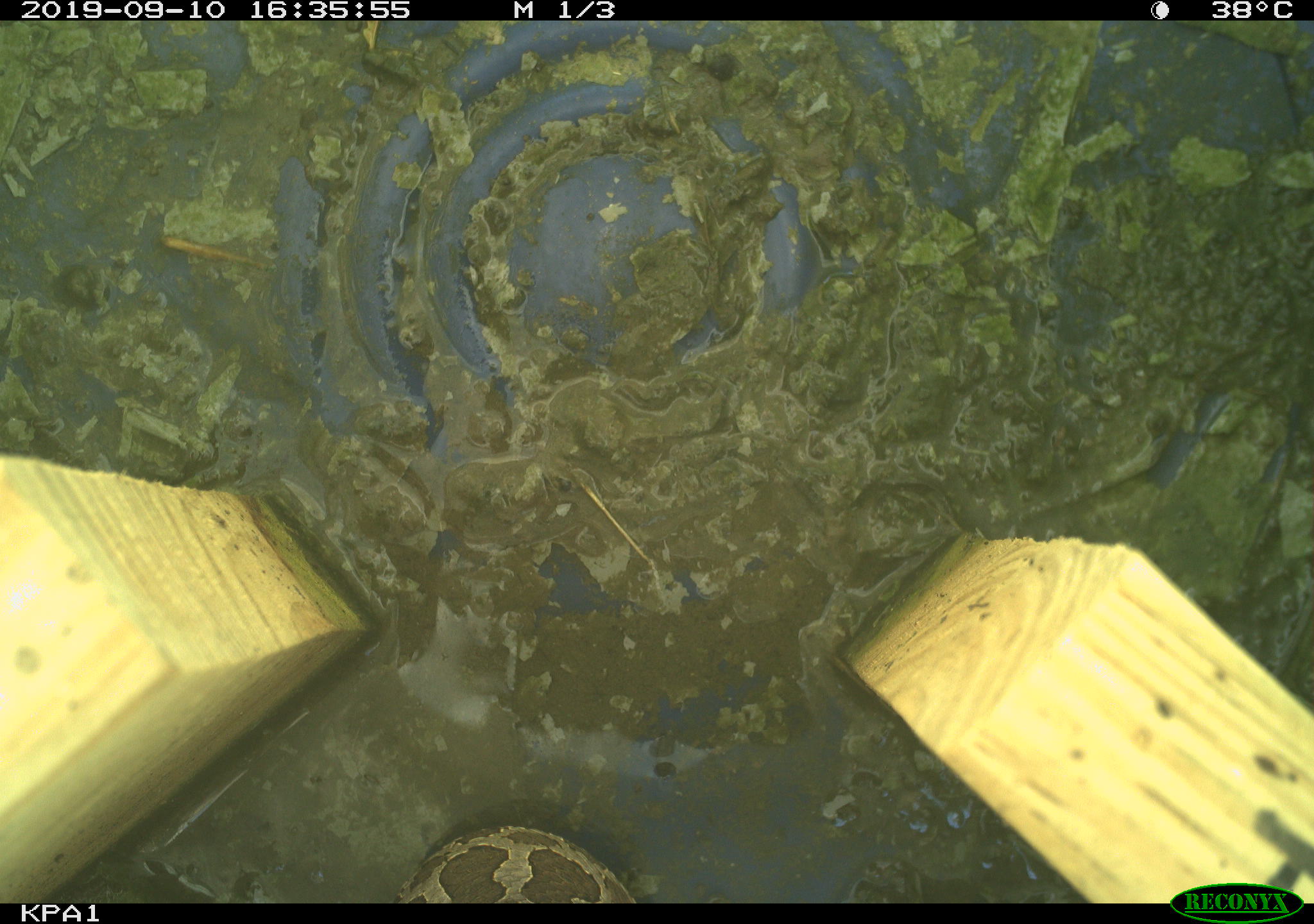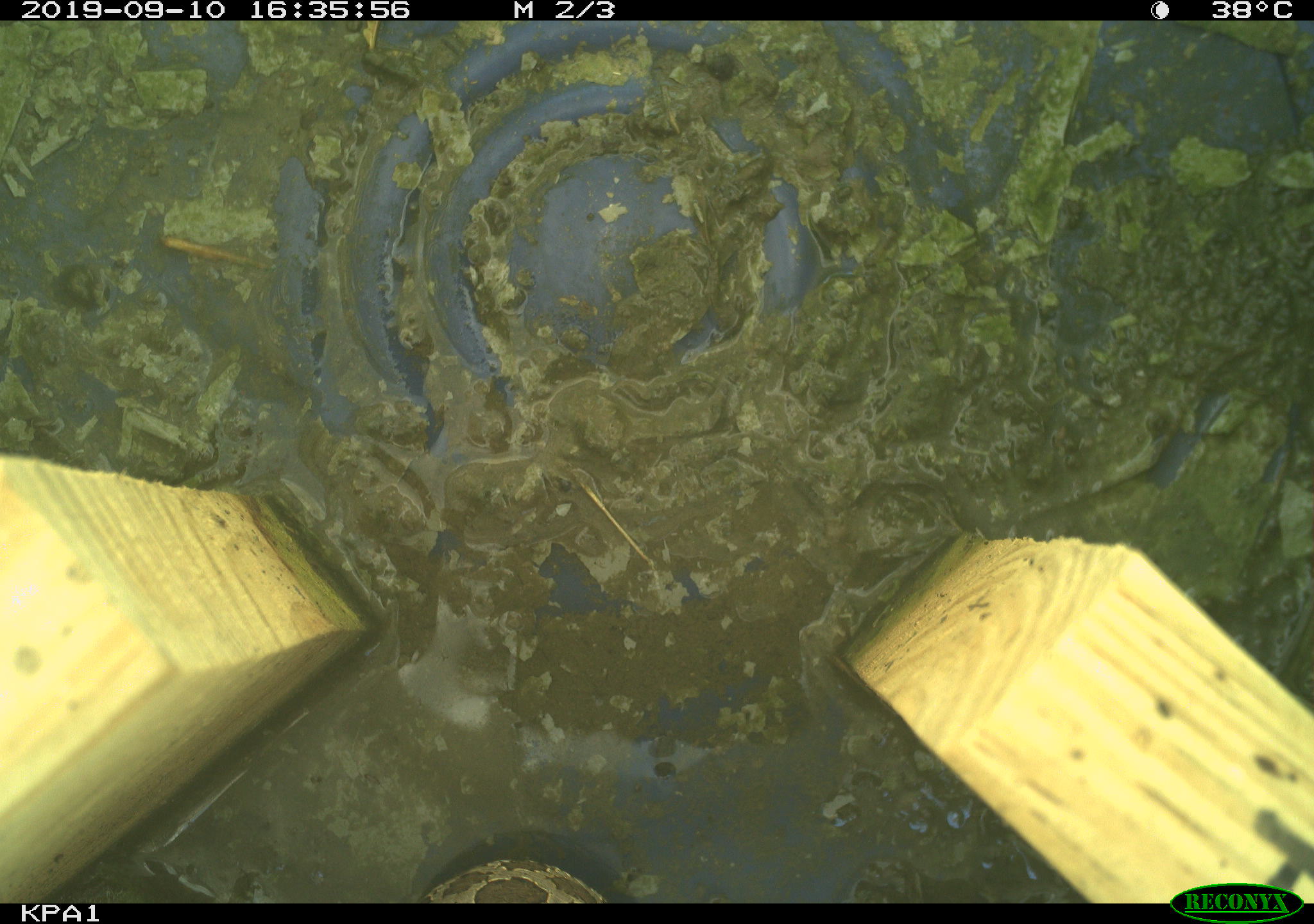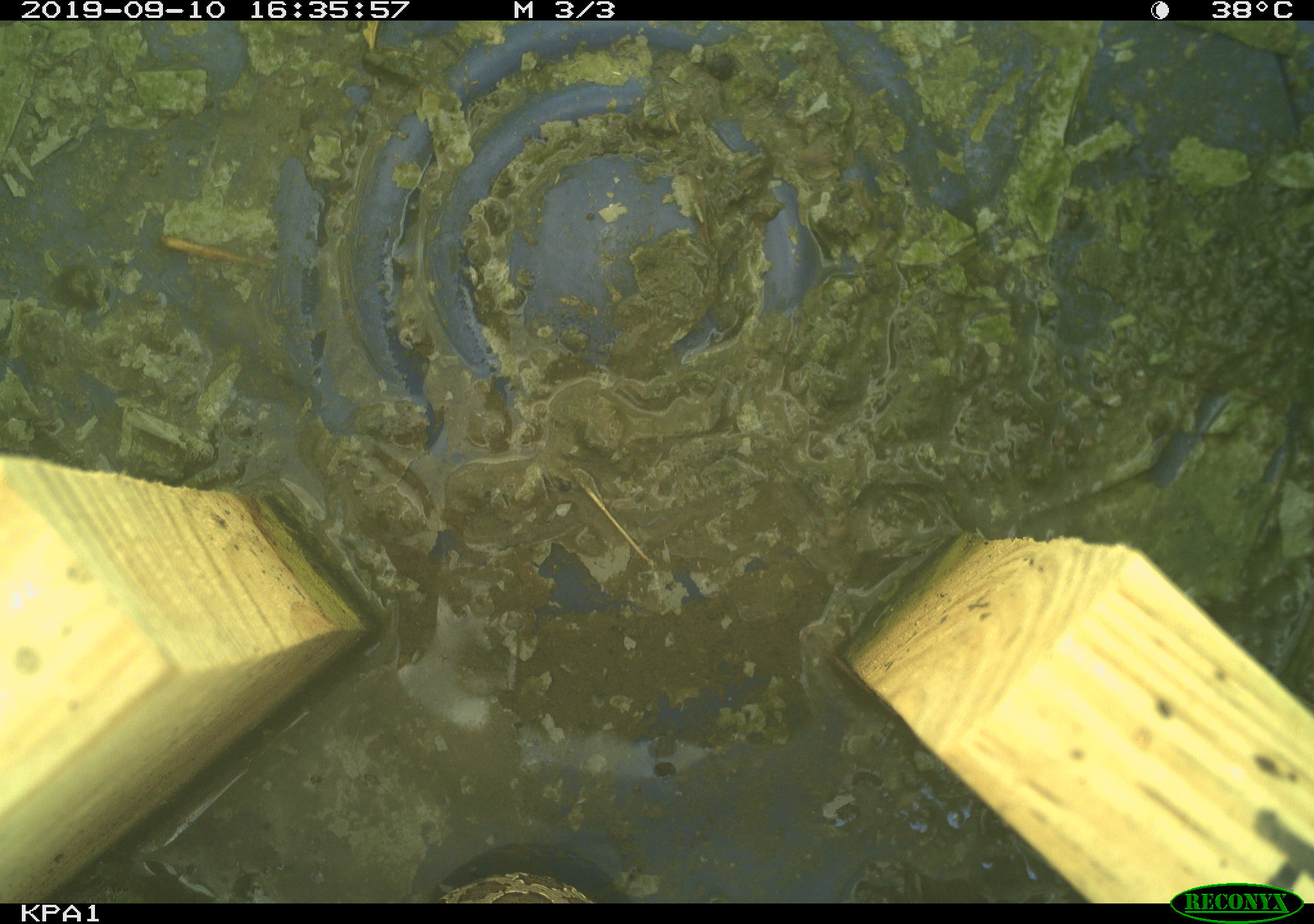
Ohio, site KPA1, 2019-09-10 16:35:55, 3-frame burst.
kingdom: Animalia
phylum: Chordata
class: Reptilia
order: Squamata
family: Viperidae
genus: Sistrurus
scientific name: Sistrurus catenatus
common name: eastern massasauga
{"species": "eastern massasauga (Sistrurus catenatus)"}